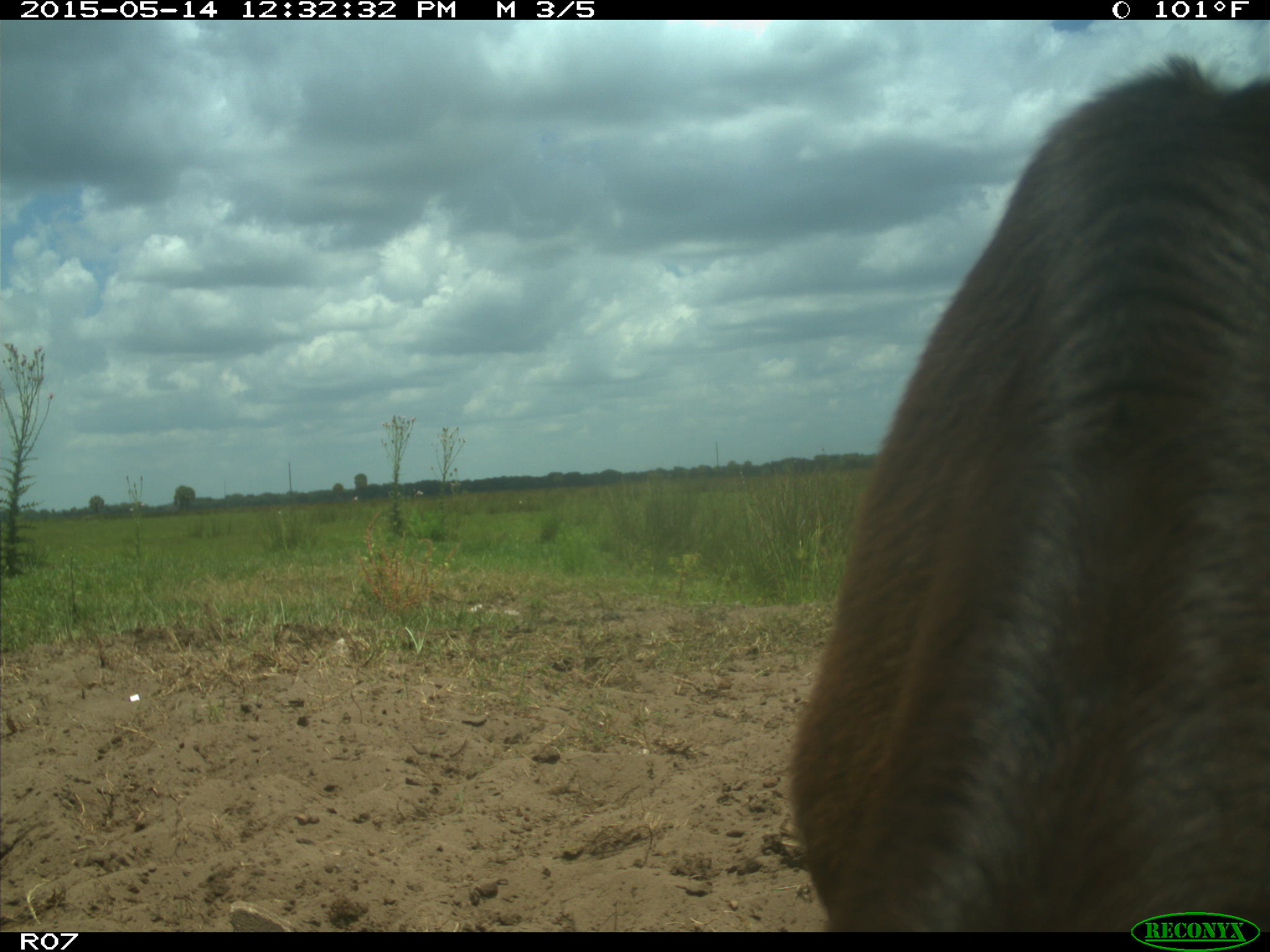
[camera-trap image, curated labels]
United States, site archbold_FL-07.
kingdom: Animalia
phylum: Chordata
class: Mammalia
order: Artiodactyla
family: Bovidae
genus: Bos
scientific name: Bos taurus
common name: domestic cow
Bos taurus (domestic cow).